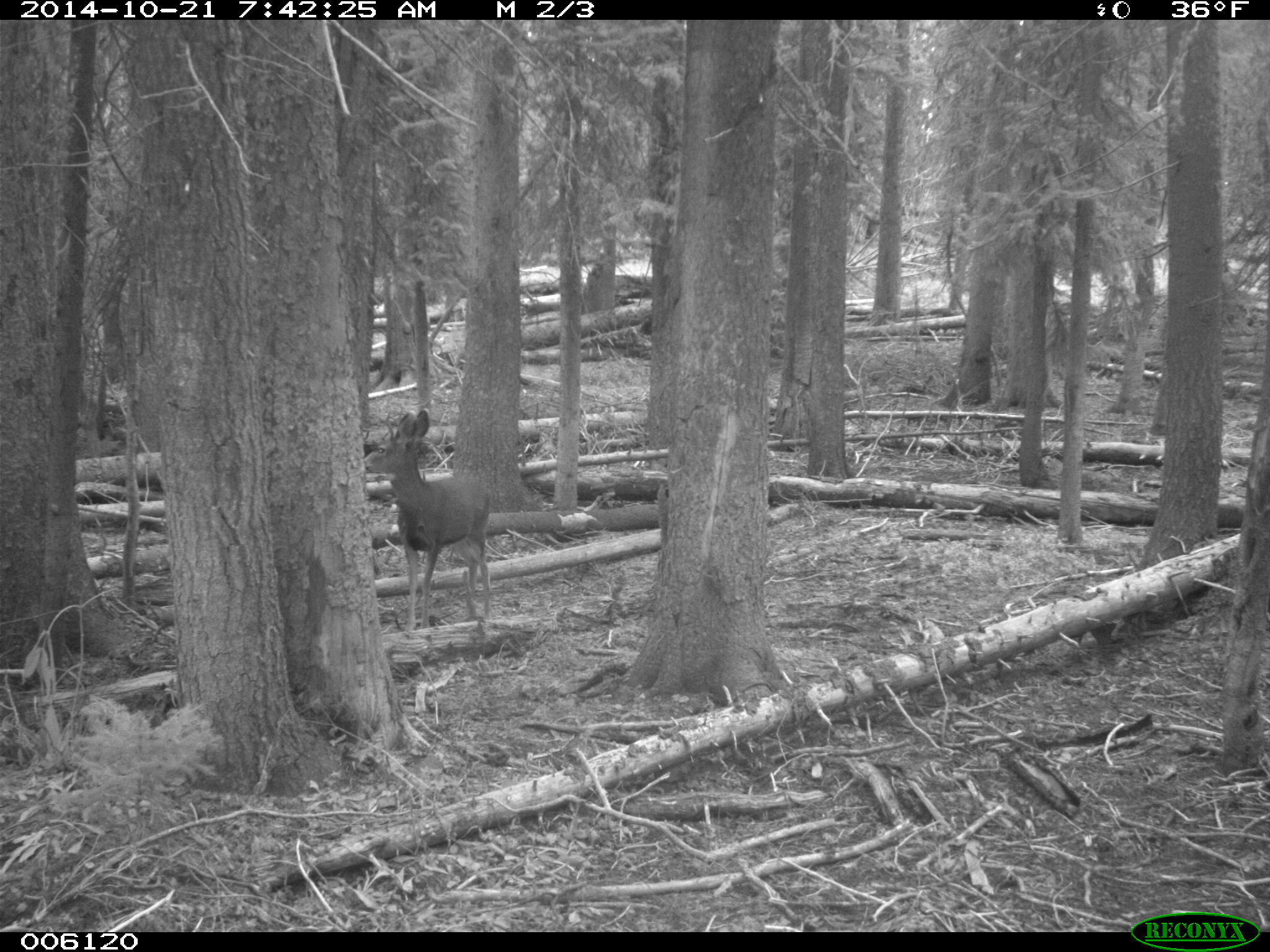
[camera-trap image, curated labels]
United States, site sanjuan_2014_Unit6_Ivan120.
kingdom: Animalia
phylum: Chordata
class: Mammalia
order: Artiodactyla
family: Cervidae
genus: Odocoileus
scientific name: Odocoileus hemionus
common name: mule deer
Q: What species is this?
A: Odocoileus hemionus (mule deer).